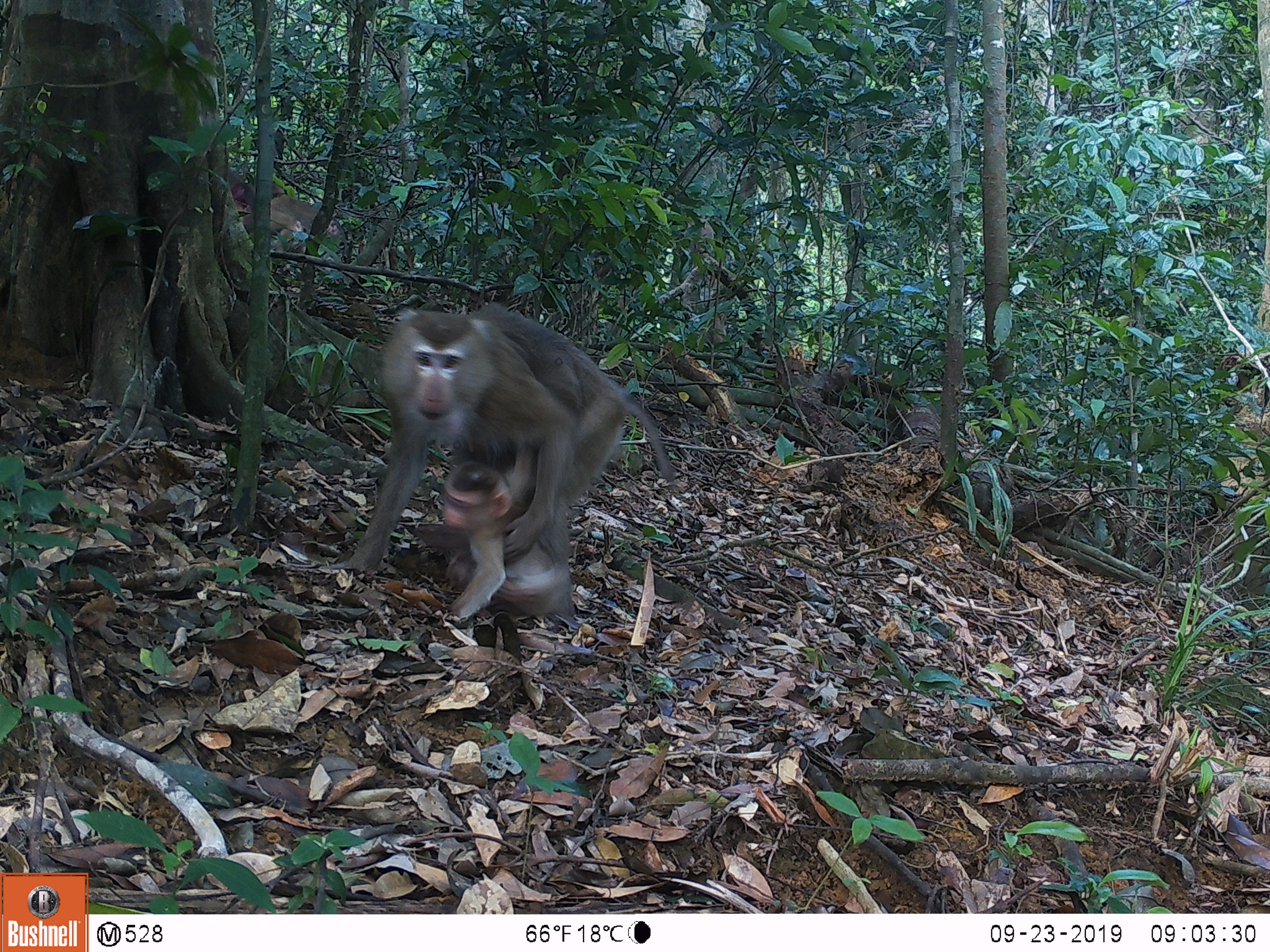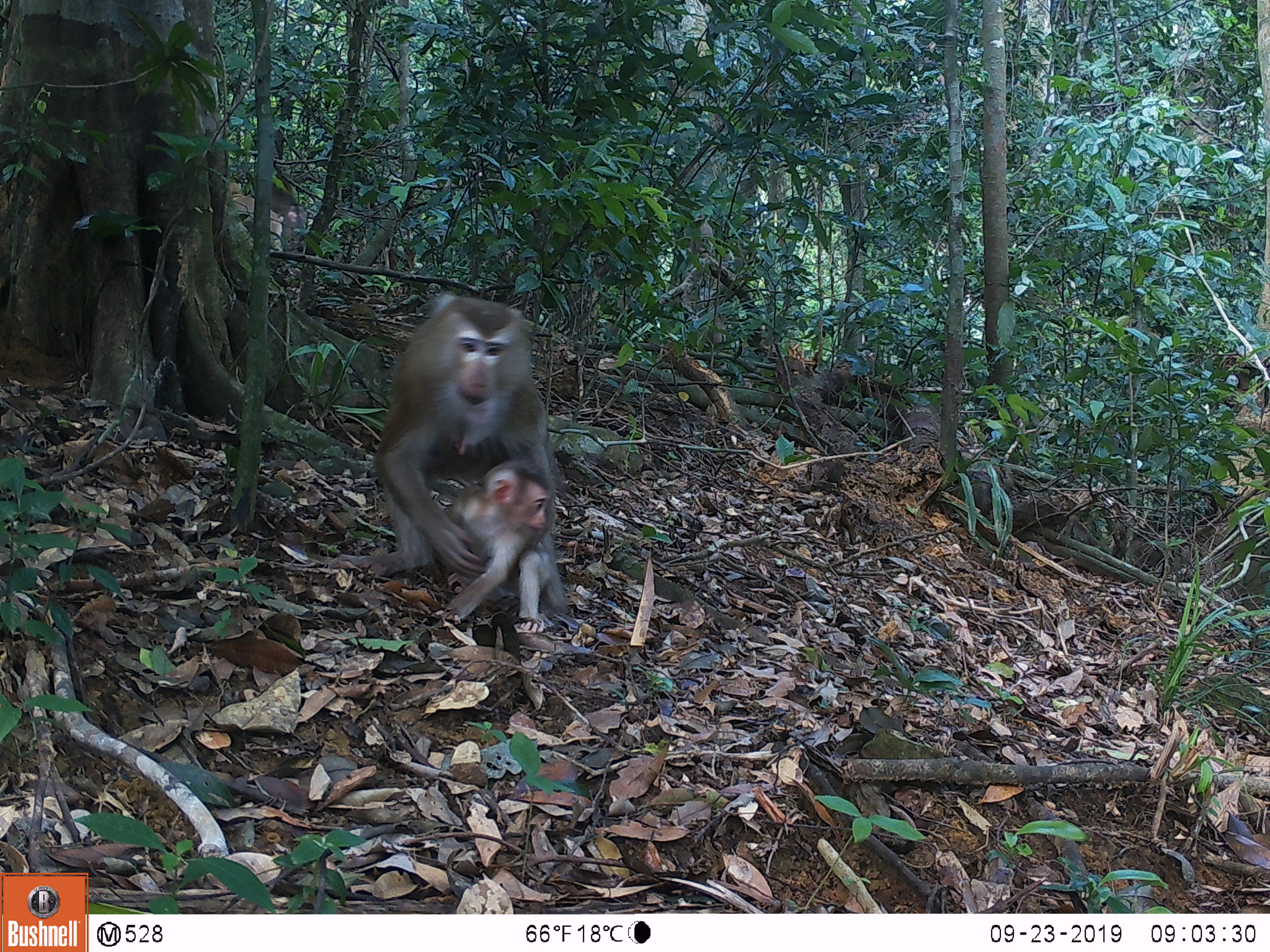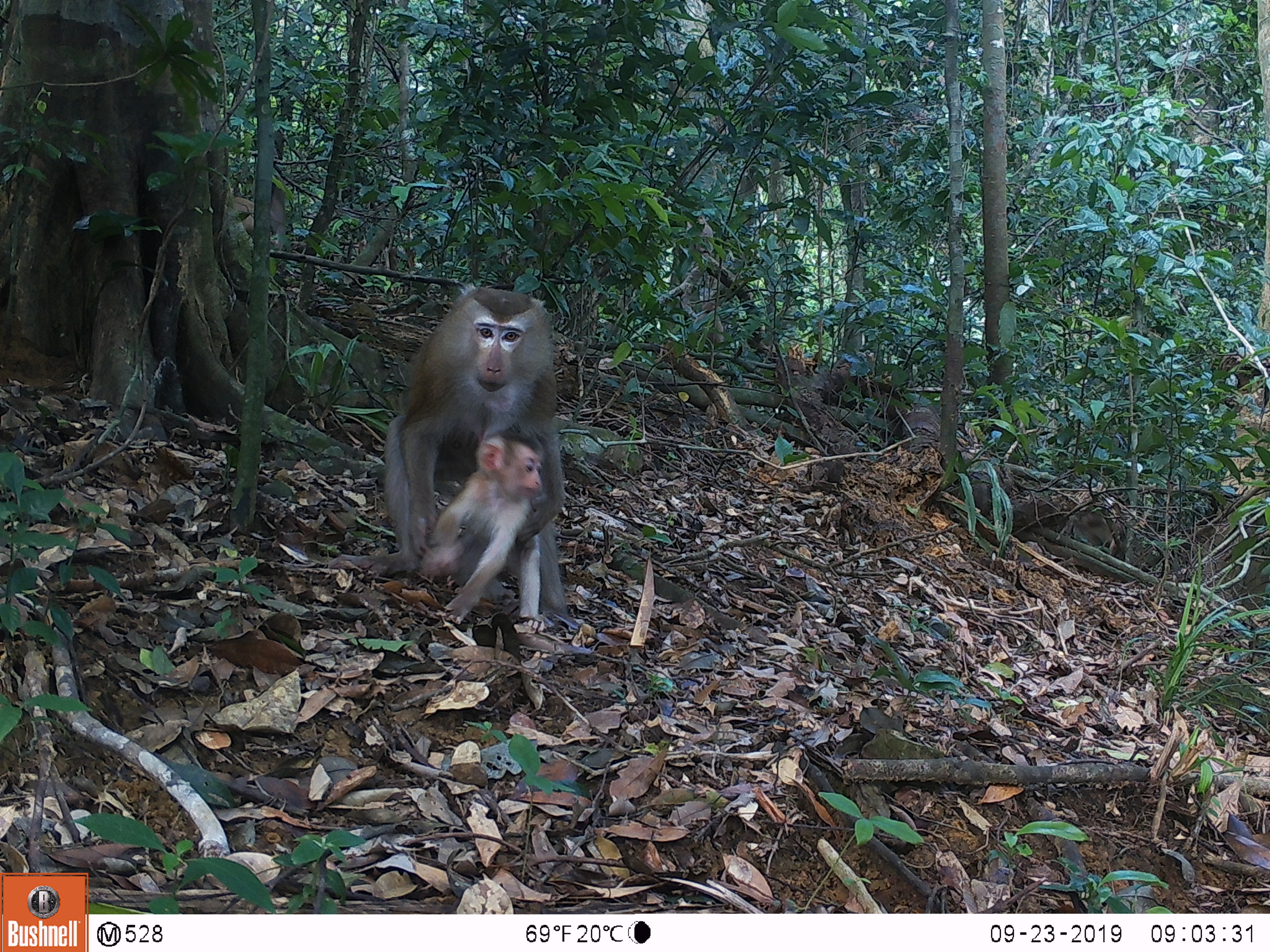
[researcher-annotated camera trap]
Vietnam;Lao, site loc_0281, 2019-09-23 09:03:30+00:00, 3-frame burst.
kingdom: Animalia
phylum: Chordata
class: Mammalia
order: Primates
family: Cercopithecidae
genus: Macaca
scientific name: Macaca nemestrina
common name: pig-tailed macaque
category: pig tailed macaque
Pig tailed macaque (pig-tailed macaque) (Macaca nemestrina). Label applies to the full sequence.